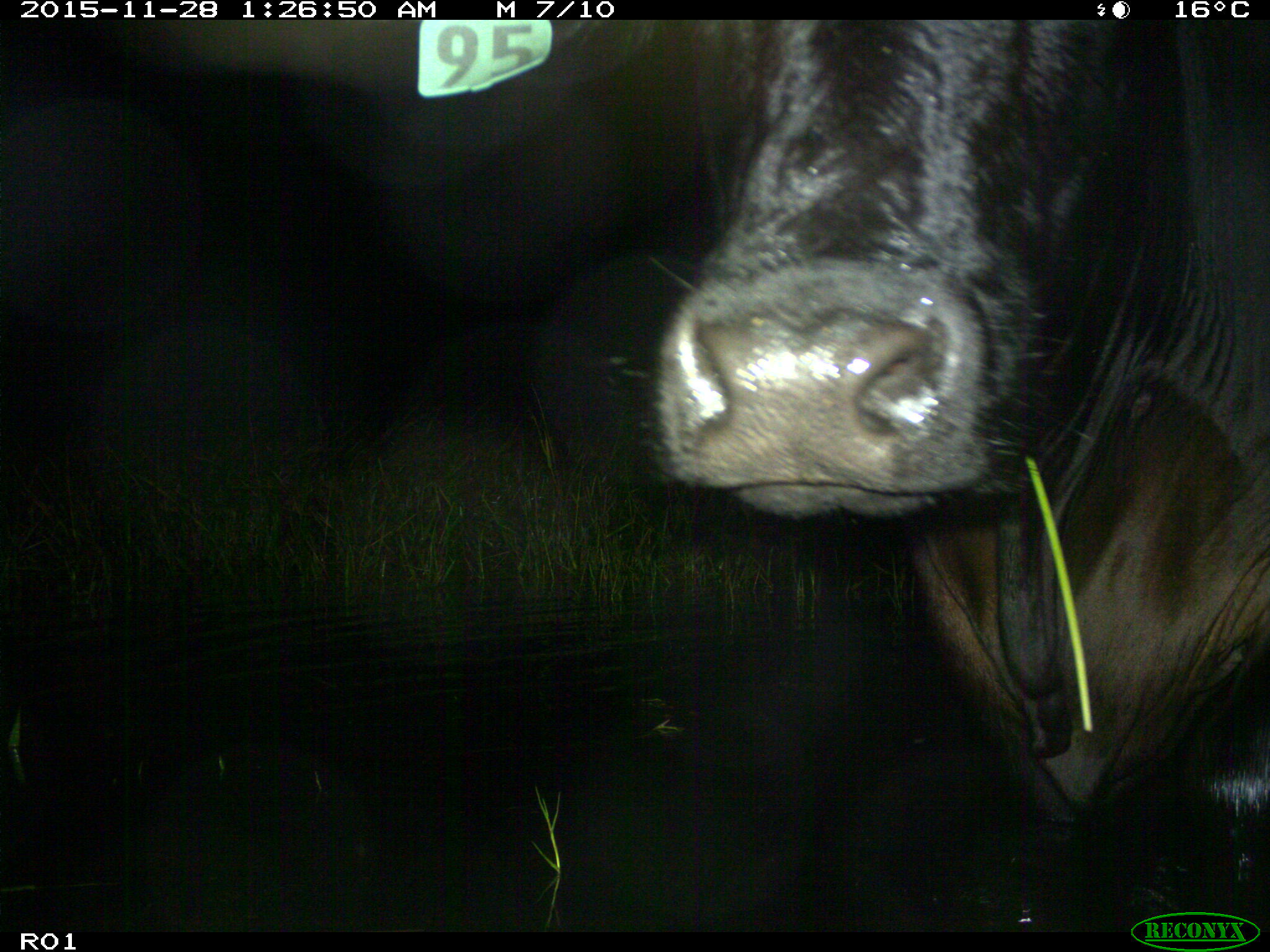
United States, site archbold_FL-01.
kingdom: Animalia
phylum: Chordata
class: Mammalia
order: Artiodactyla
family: Bovidae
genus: Bos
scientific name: Bos taurus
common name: domestic cow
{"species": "Bos taurus (domestic cow)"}